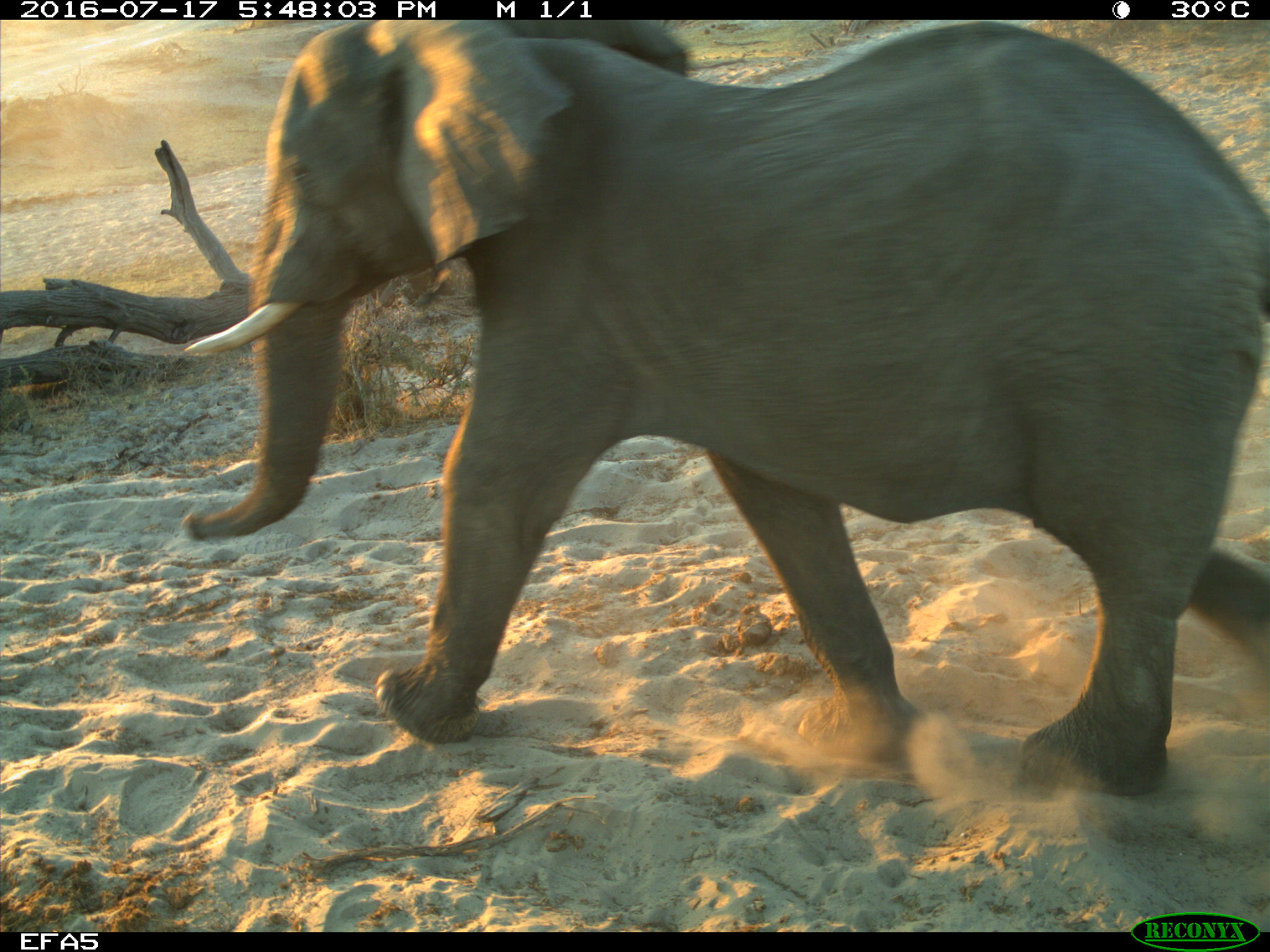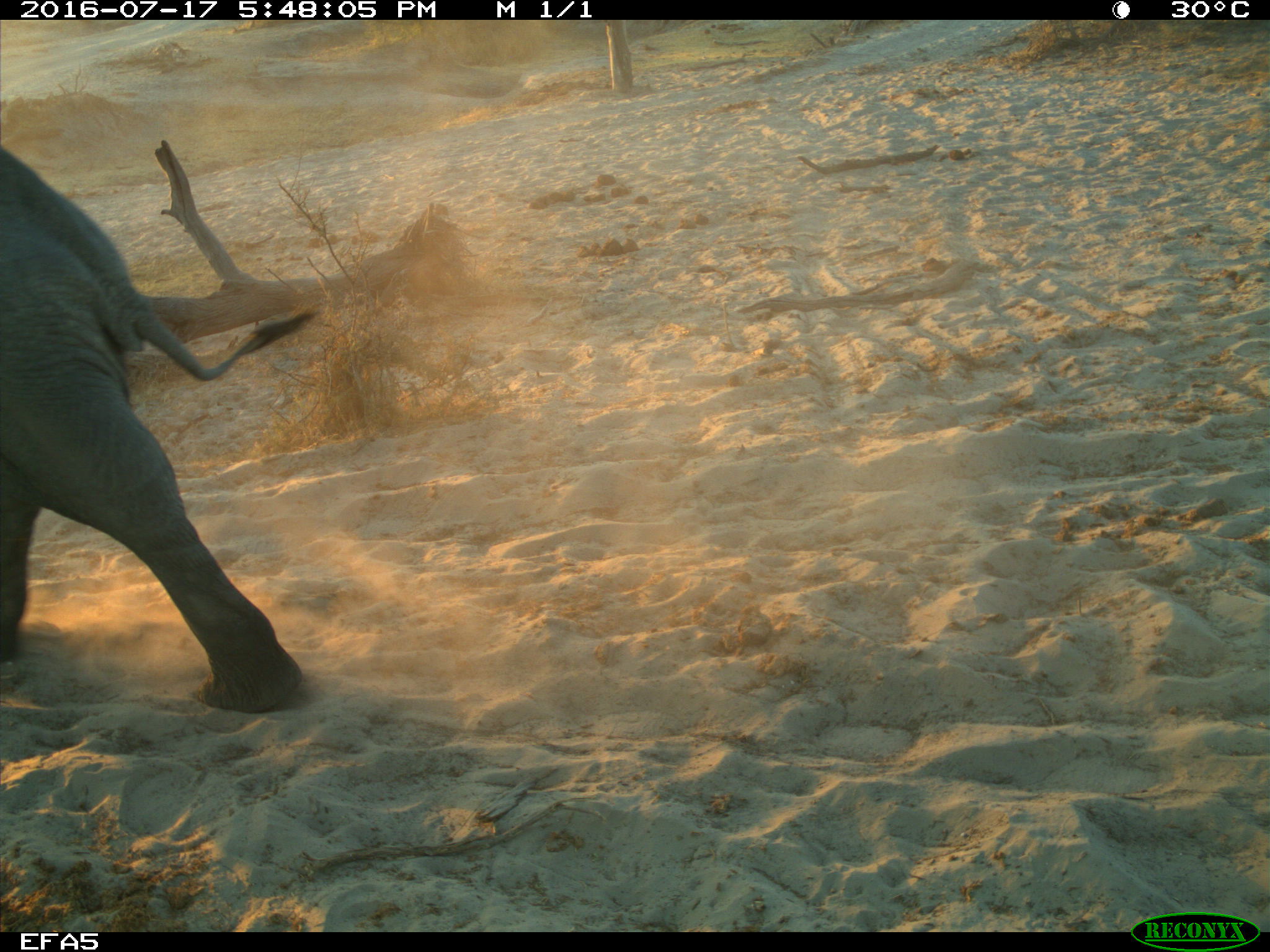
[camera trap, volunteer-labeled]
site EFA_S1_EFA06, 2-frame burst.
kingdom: Animalia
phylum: Chordata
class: Mammalia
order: Proboscidea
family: Elephantidae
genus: Loxodonta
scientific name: Loxodonta africana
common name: african bush elephant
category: elephant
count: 1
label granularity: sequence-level